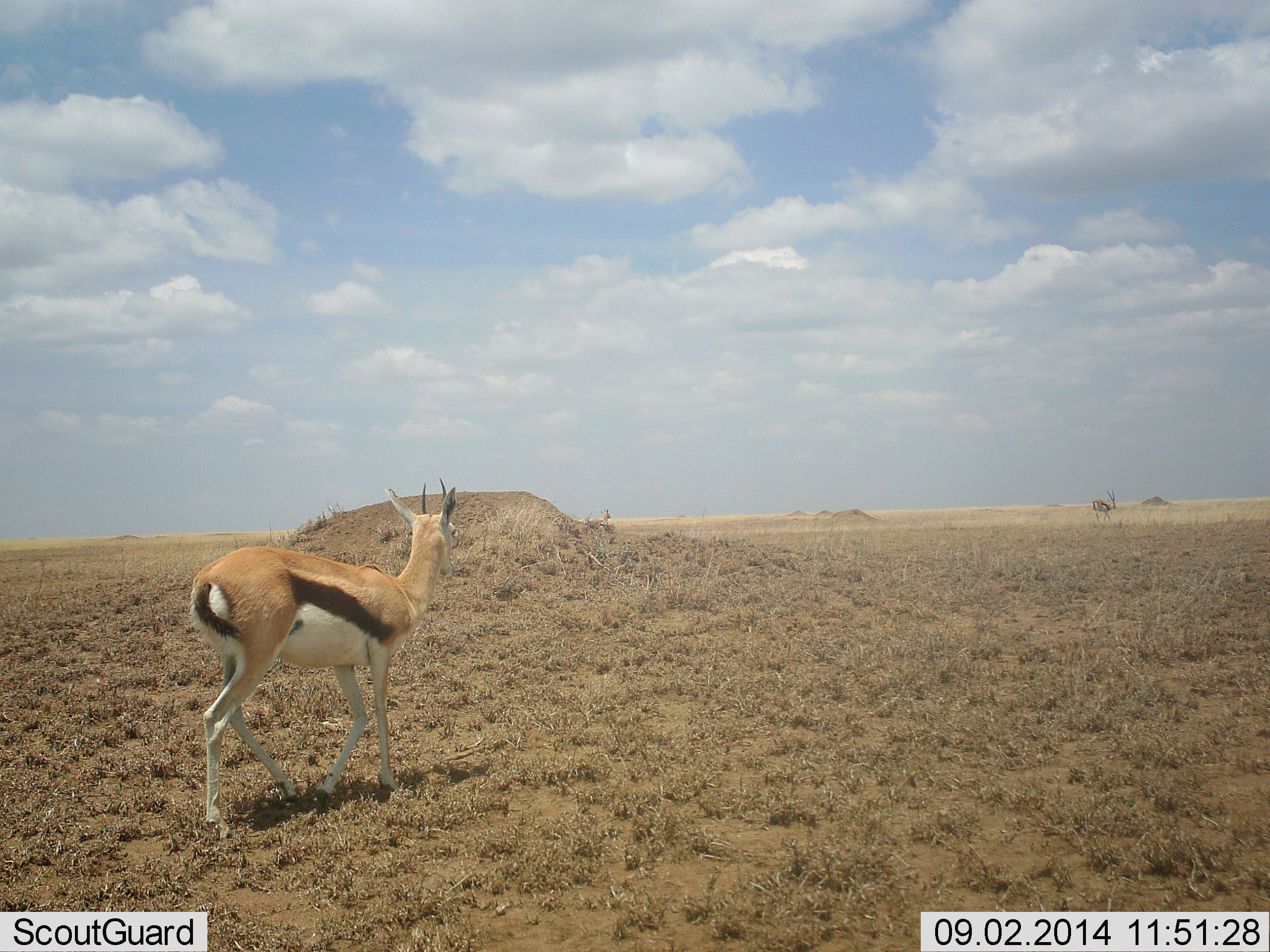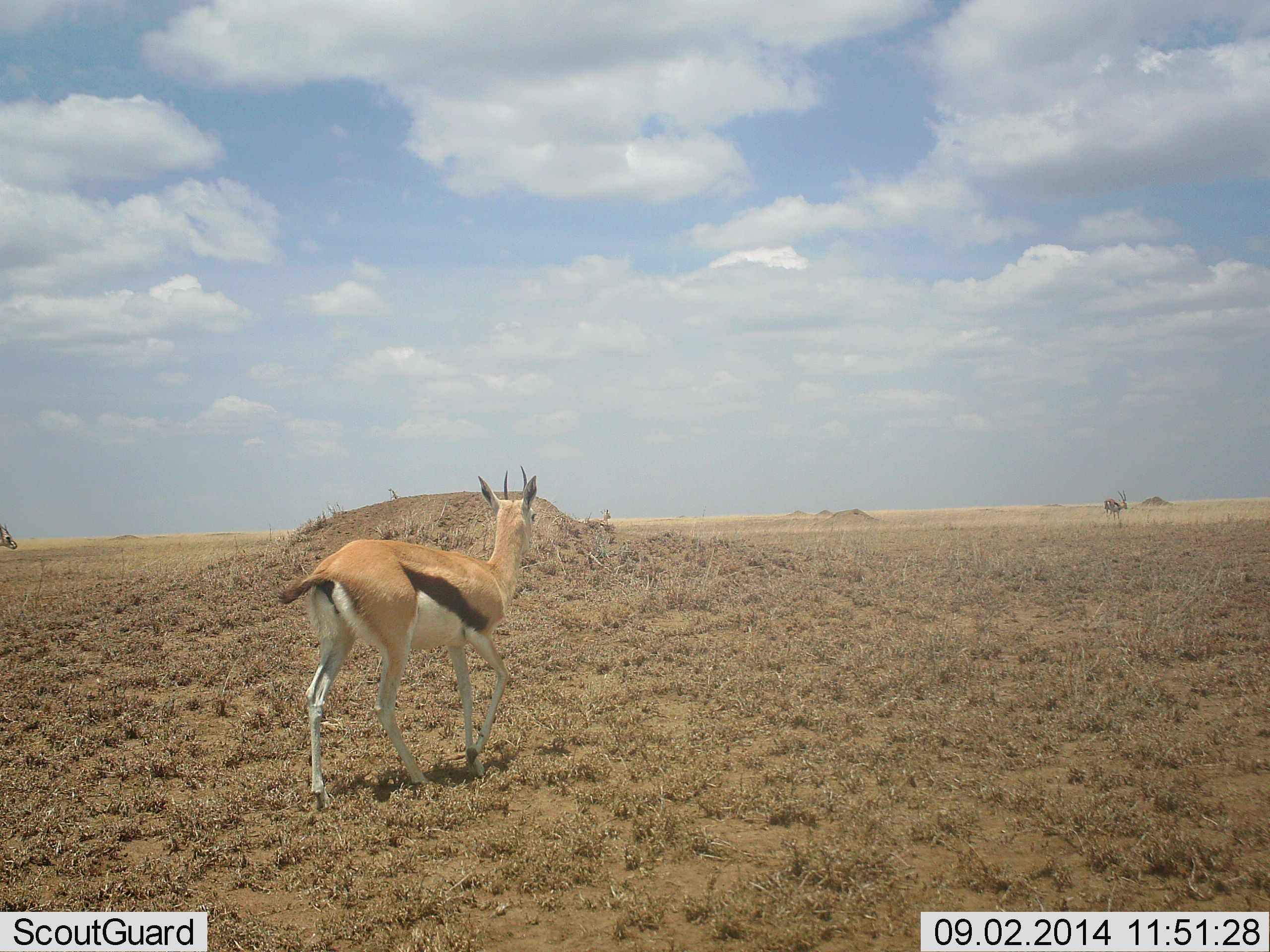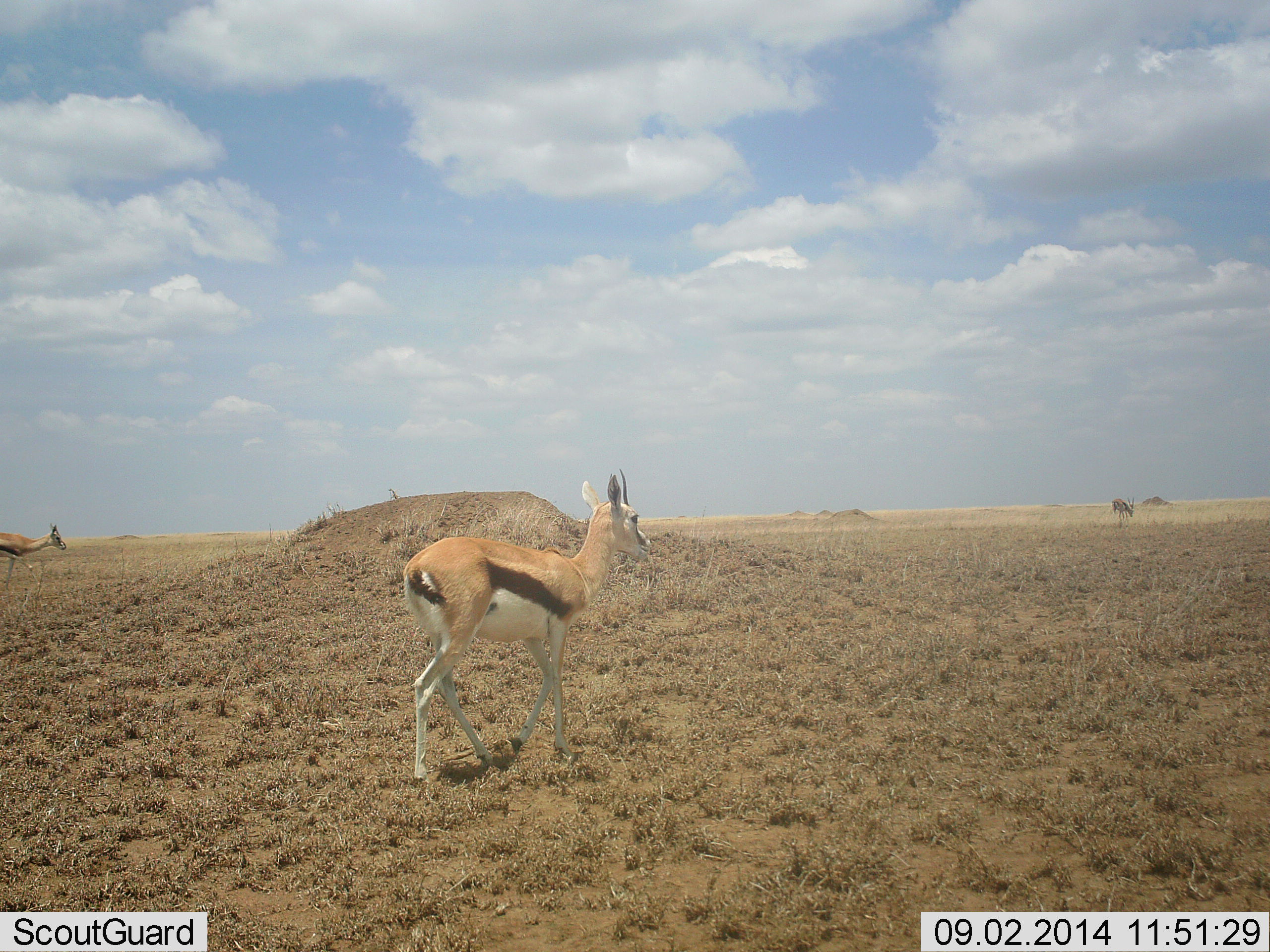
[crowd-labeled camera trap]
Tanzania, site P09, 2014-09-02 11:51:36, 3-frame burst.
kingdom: Animalia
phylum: Chordata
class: Mammalia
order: Artiodactyla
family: Bovidae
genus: Eudorcas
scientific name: Eudorcas thomsonii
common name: thomson's gazelle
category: gazellethomsons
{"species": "gazellethomsons (thomson's gazelle) (Eudorcas thomsonii)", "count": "3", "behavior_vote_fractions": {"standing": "10%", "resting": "0%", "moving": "90%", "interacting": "0%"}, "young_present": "0%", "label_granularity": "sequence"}